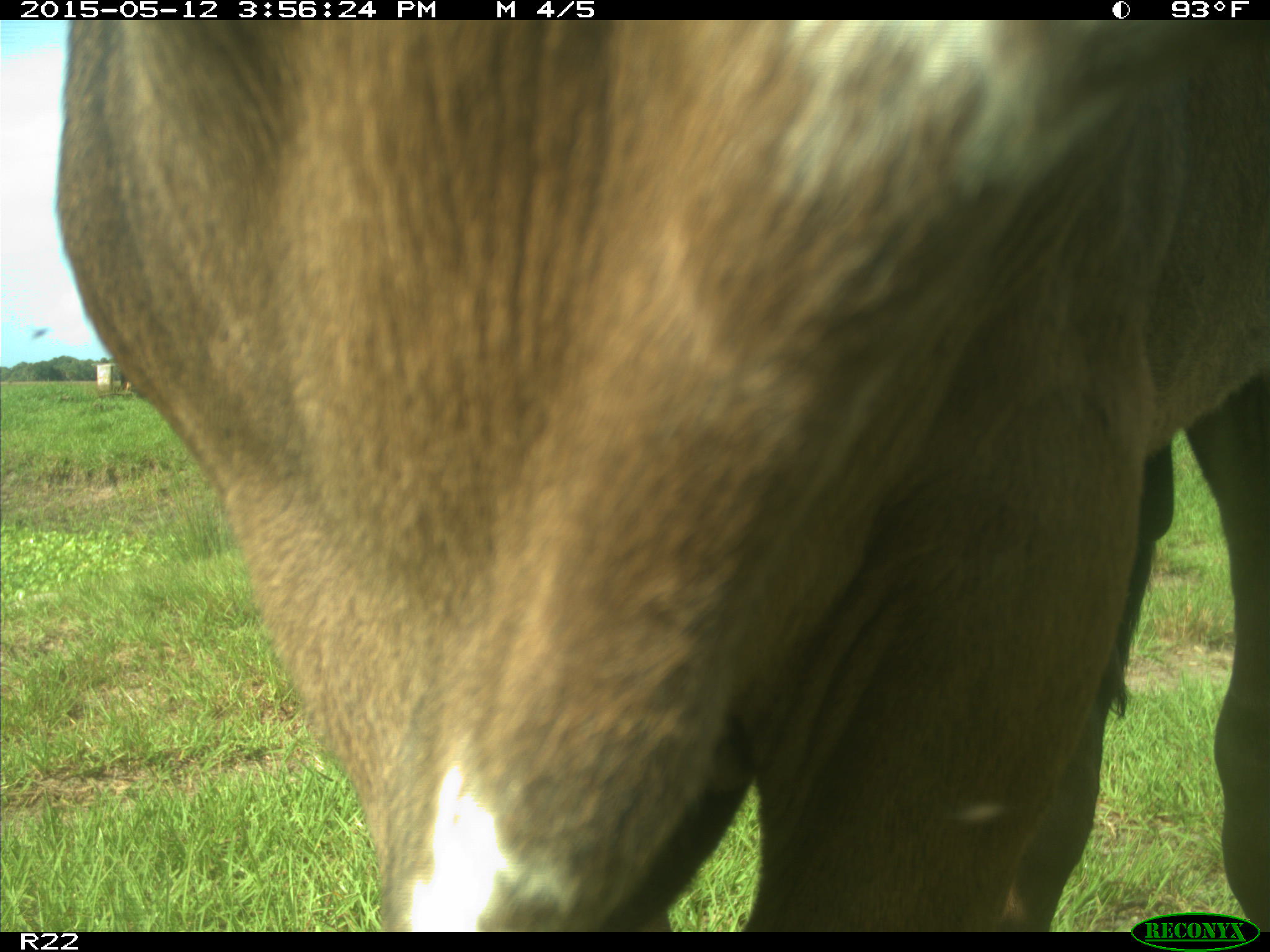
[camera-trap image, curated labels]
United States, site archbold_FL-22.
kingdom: Animalia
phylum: Chordata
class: Mammalia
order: Artiodactyla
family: Bovidae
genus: Bos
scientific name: Bos taurus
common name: domestic cow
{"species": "Bos taurus (domestic cow)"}